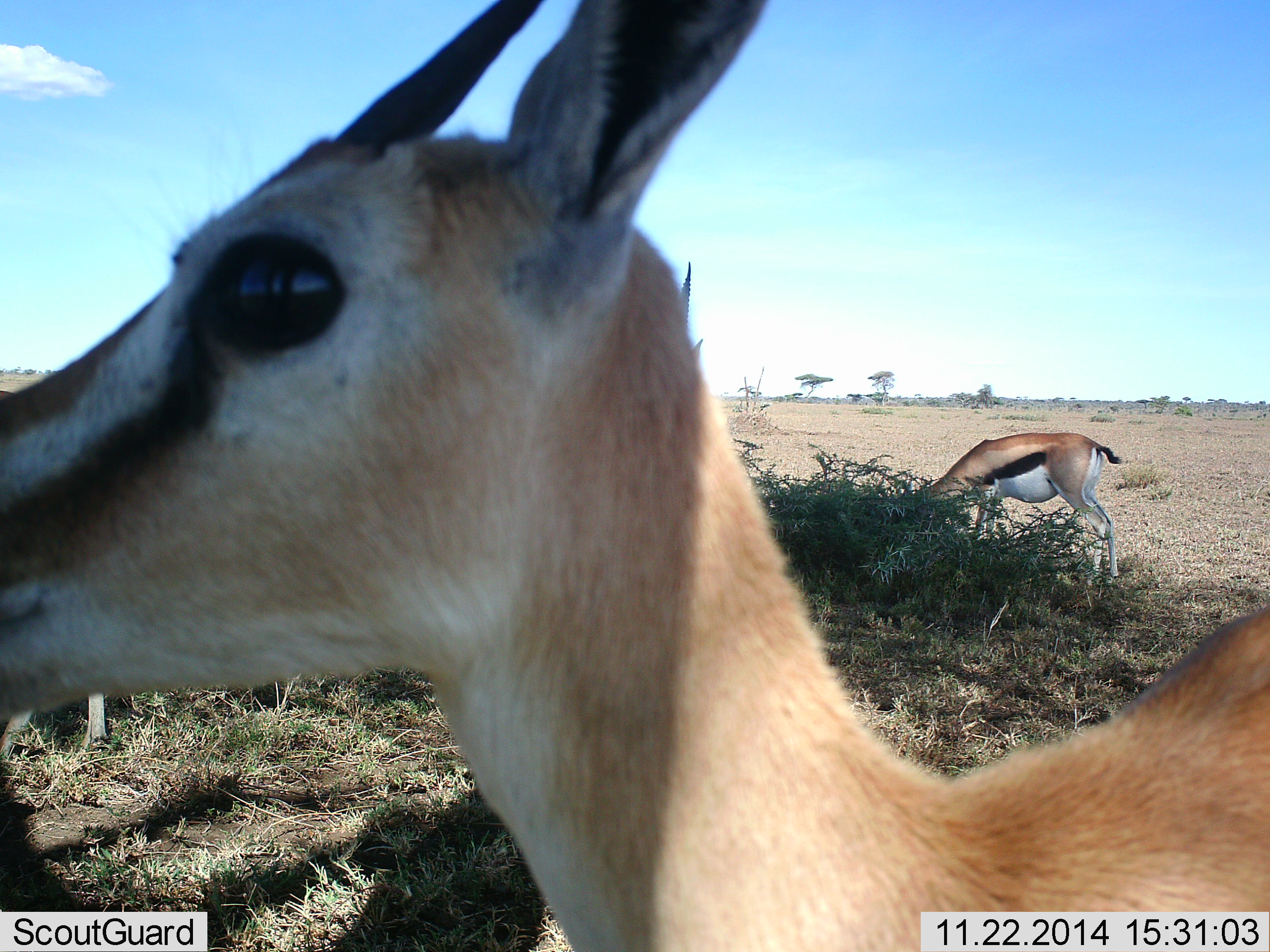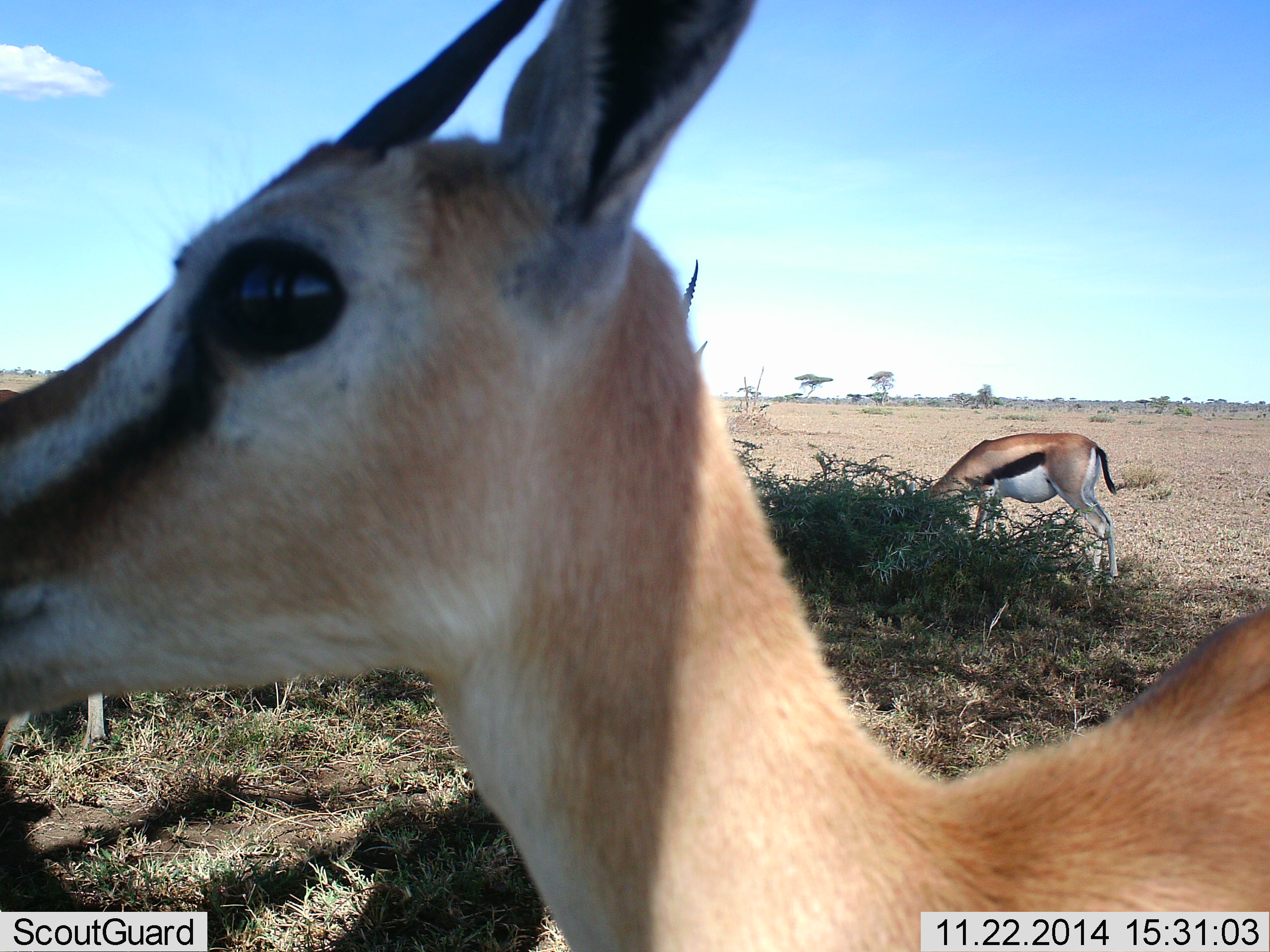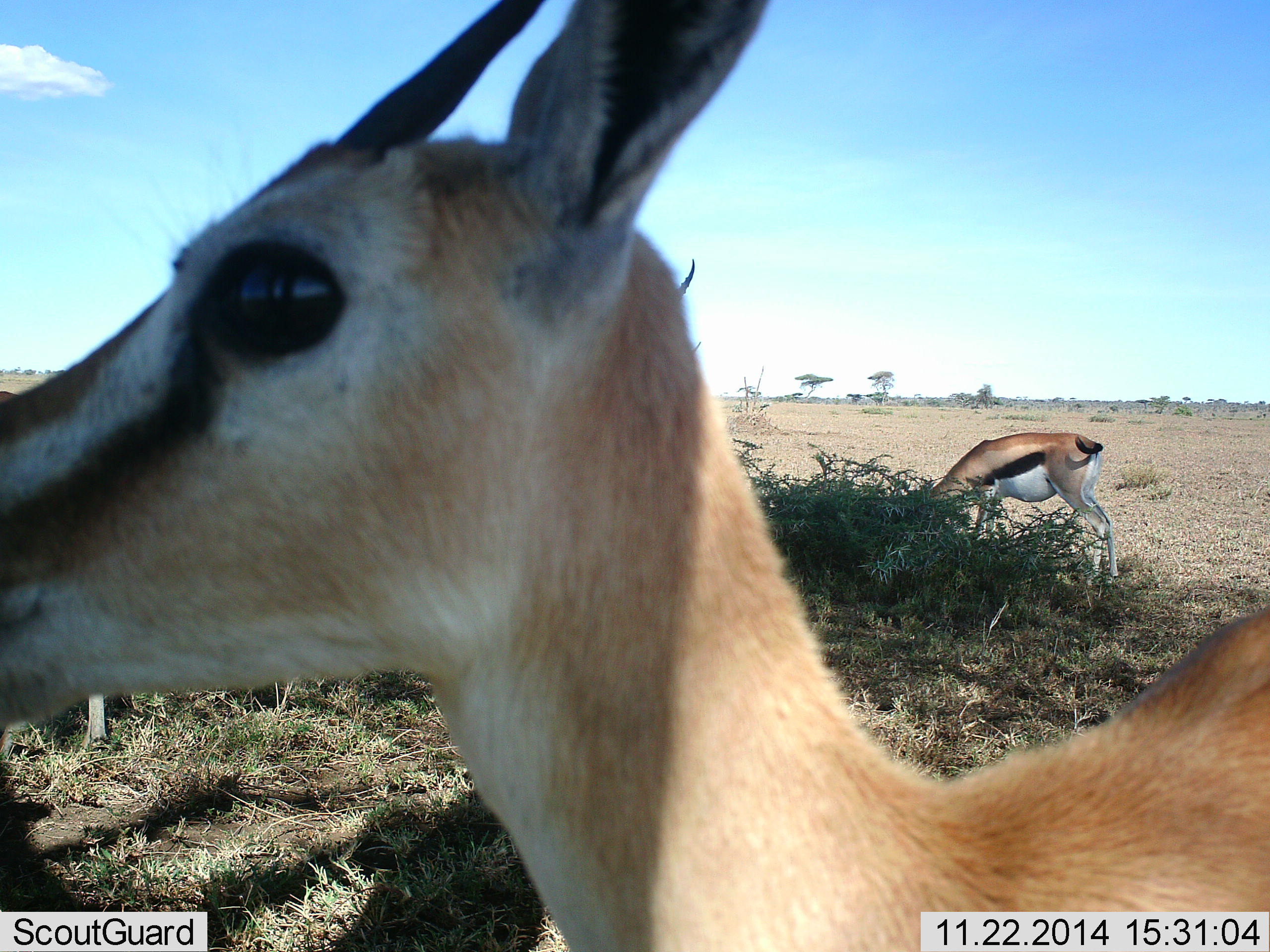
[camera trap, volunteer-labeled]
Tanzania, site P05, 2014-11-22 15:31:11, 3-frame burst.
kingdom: Animalia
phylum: Chordata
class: Mammalia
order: Artiodactyla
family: Bovidae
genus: Eudorcas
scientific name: Eudorcas thomsonii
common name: thomson's gazelle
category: gazellethomsons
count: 3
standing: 90%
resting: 0%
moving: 0%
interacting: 0%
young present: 0%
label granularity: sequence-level